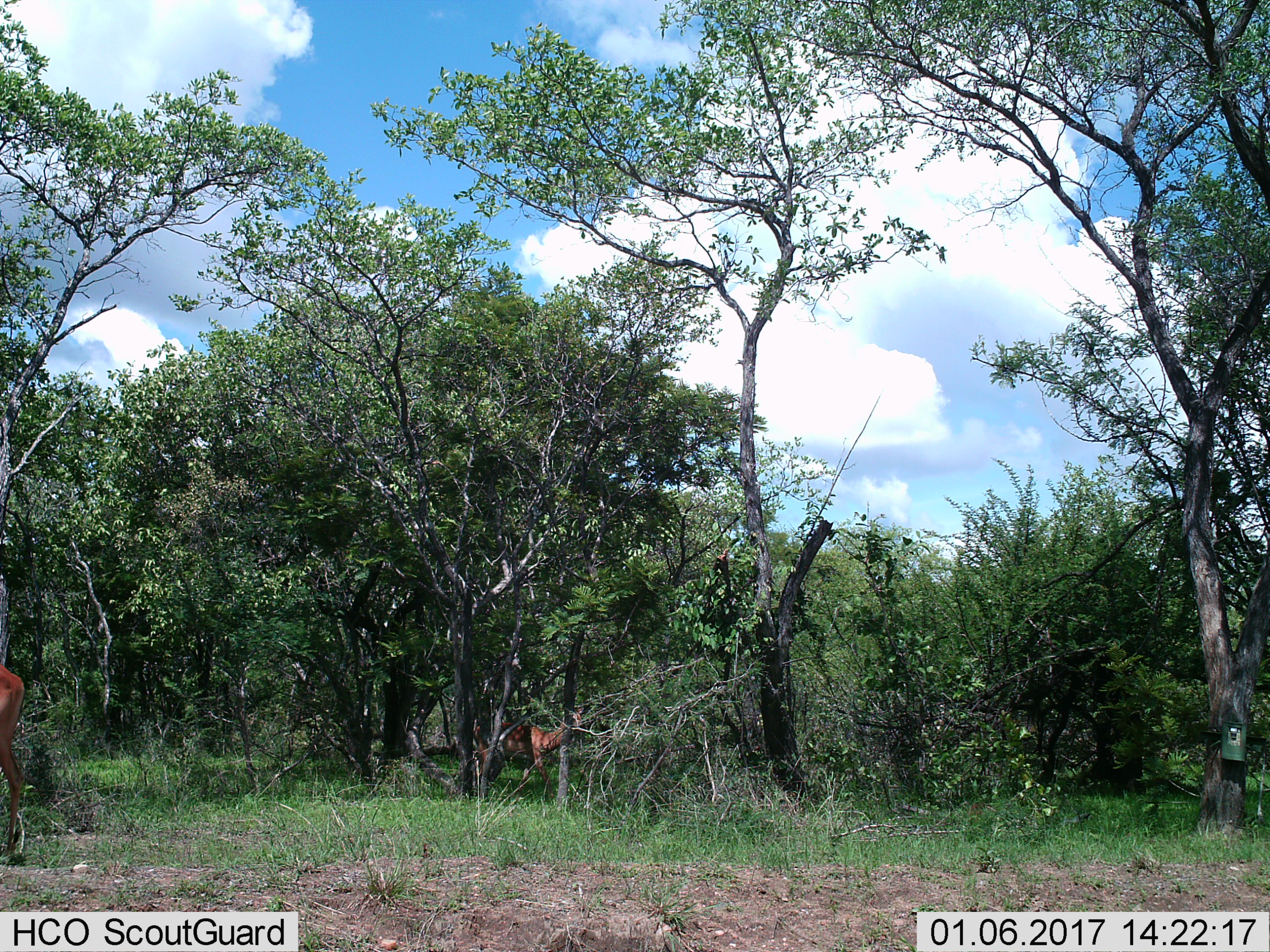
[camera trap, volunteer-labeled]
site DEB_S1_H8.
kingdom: Animalia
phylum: Chordata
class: Mammalia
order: Artiodactyla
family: Bovidae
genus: Aepyceros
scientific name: Aepyceros melampus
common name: impala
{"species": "impala (Aepyceros melampus)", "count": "2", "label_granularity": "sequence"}